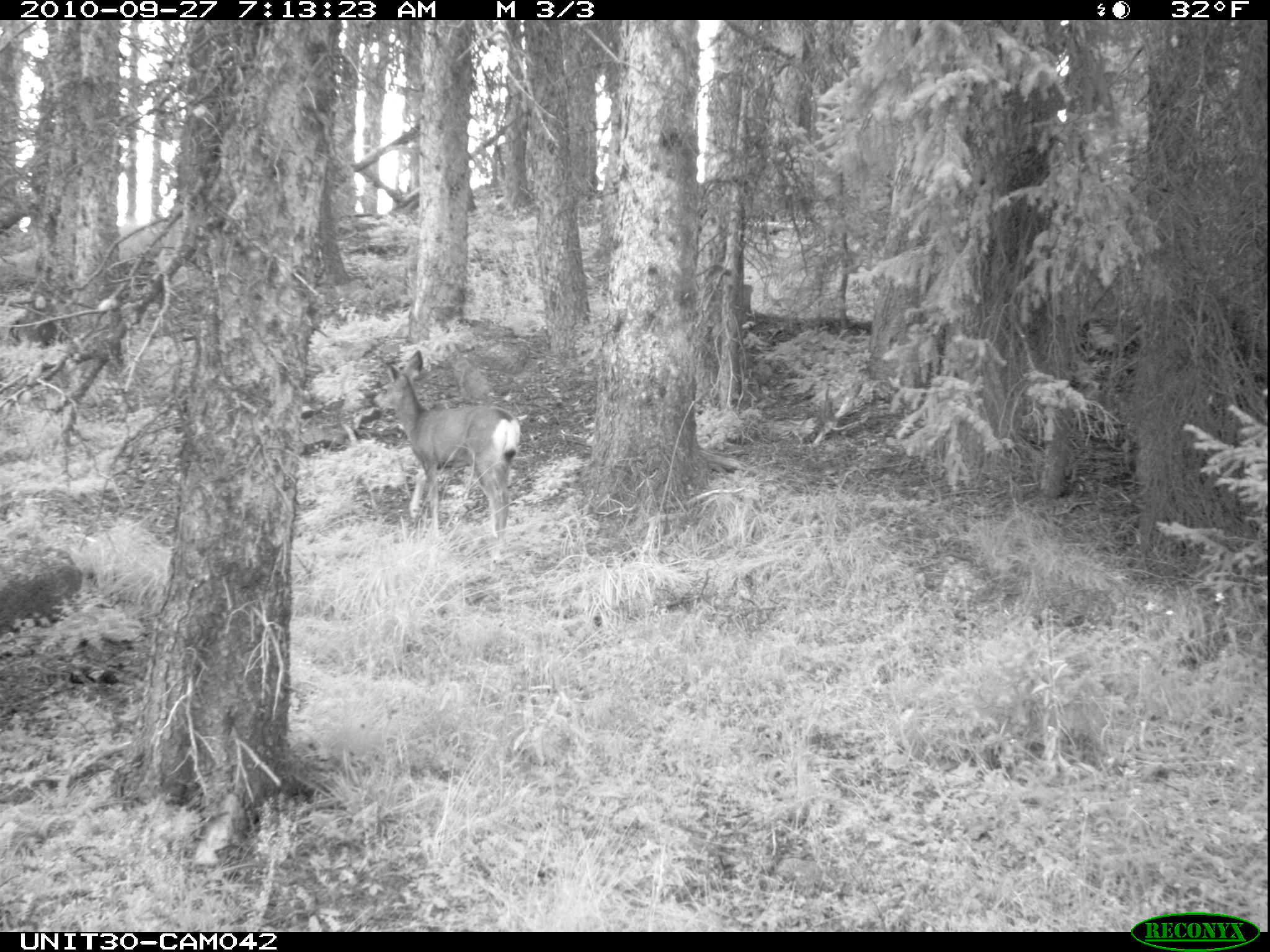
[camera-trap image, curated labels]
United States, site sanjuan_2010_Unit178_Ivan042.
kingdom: Animalia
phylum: Chordata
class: Mammalia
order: Artiodactyla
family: Cervidae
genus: Odocoileus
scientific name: Odocoileus hemionus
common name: mule deer